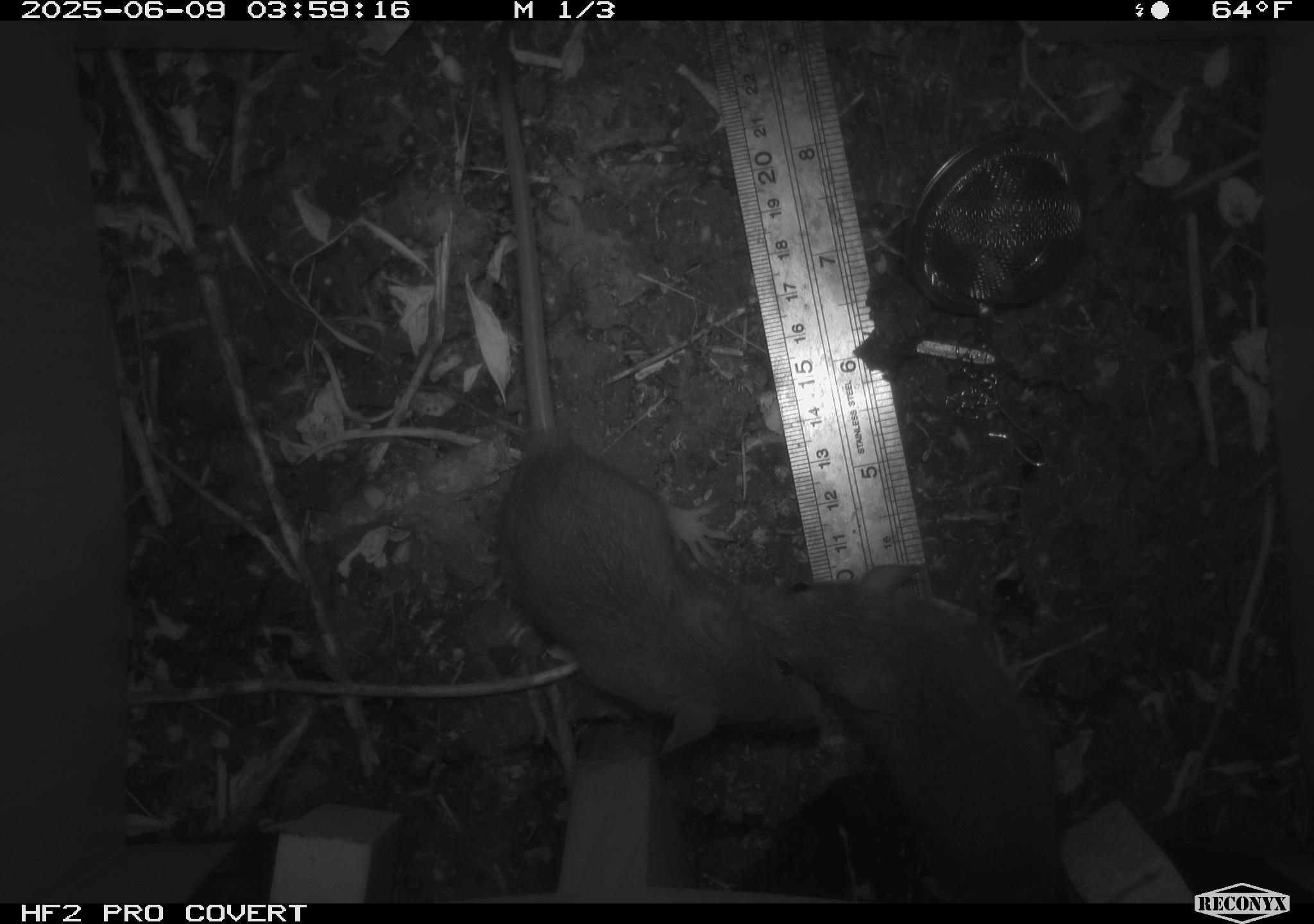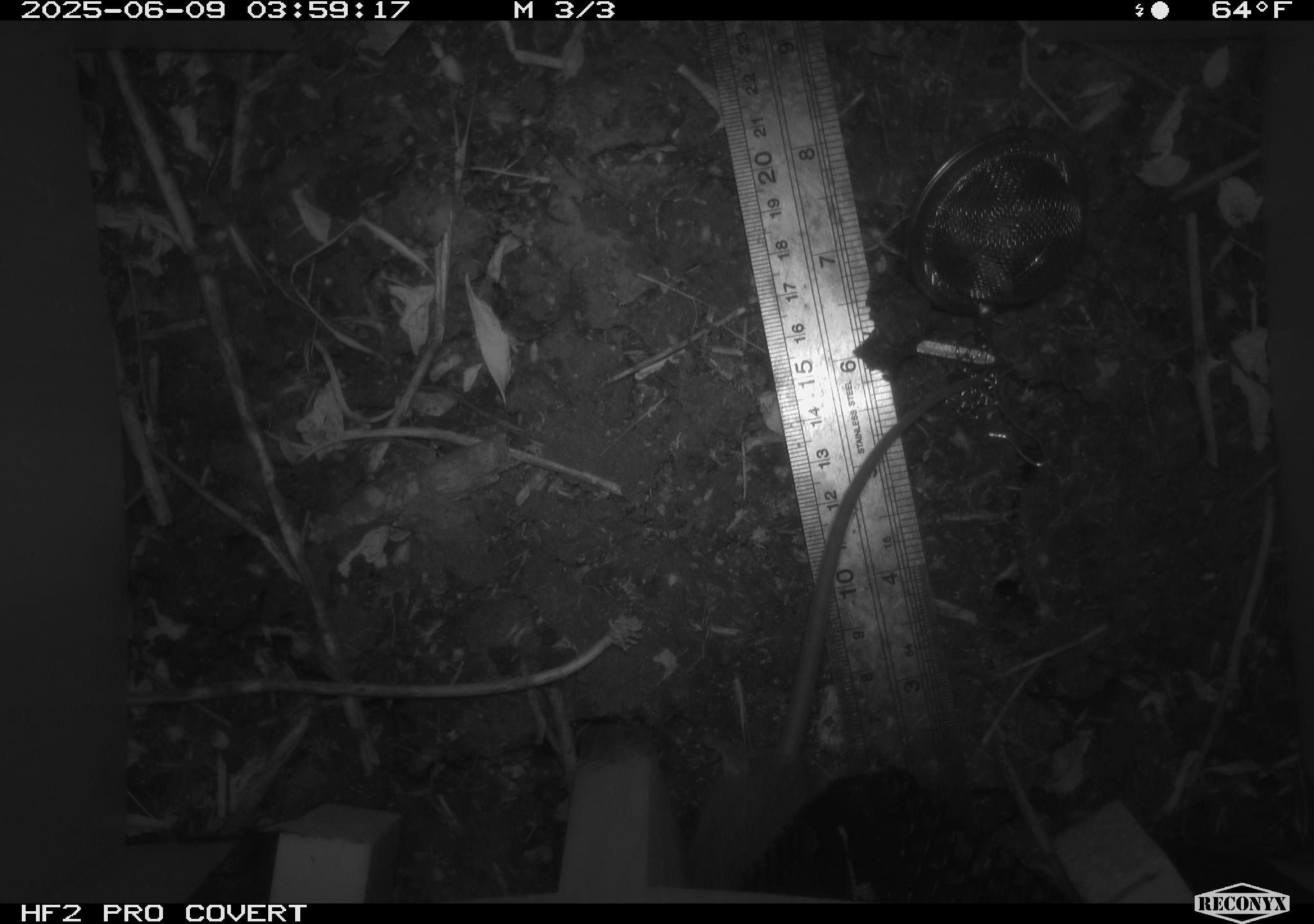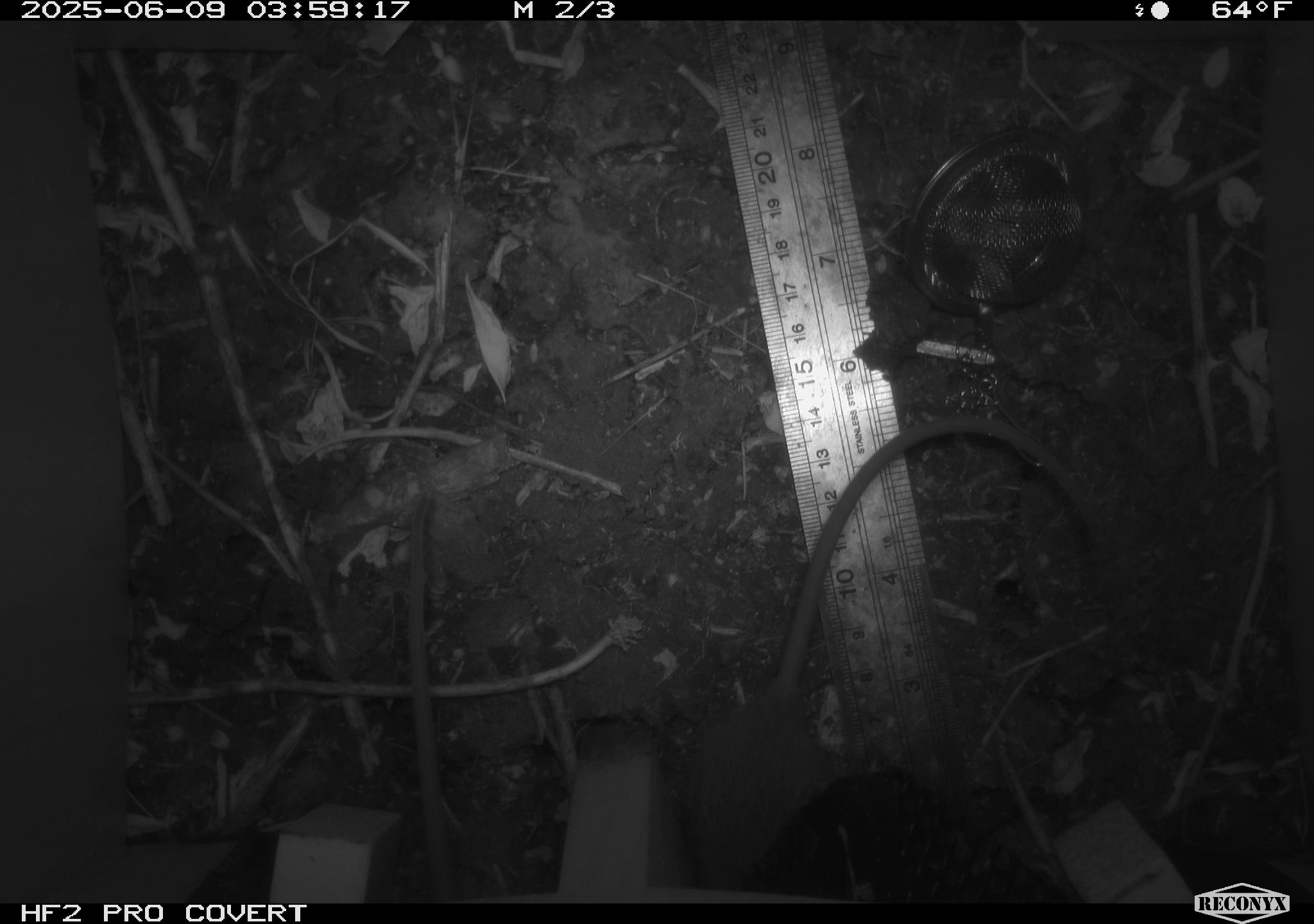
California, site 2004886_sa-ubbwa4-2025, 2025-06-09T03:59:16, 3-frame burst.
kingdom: Animalia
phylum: Chordata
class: Mammalia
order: Rodentia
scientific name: Rodentia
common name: rodent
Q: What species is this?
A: Rodent (Rodentia).